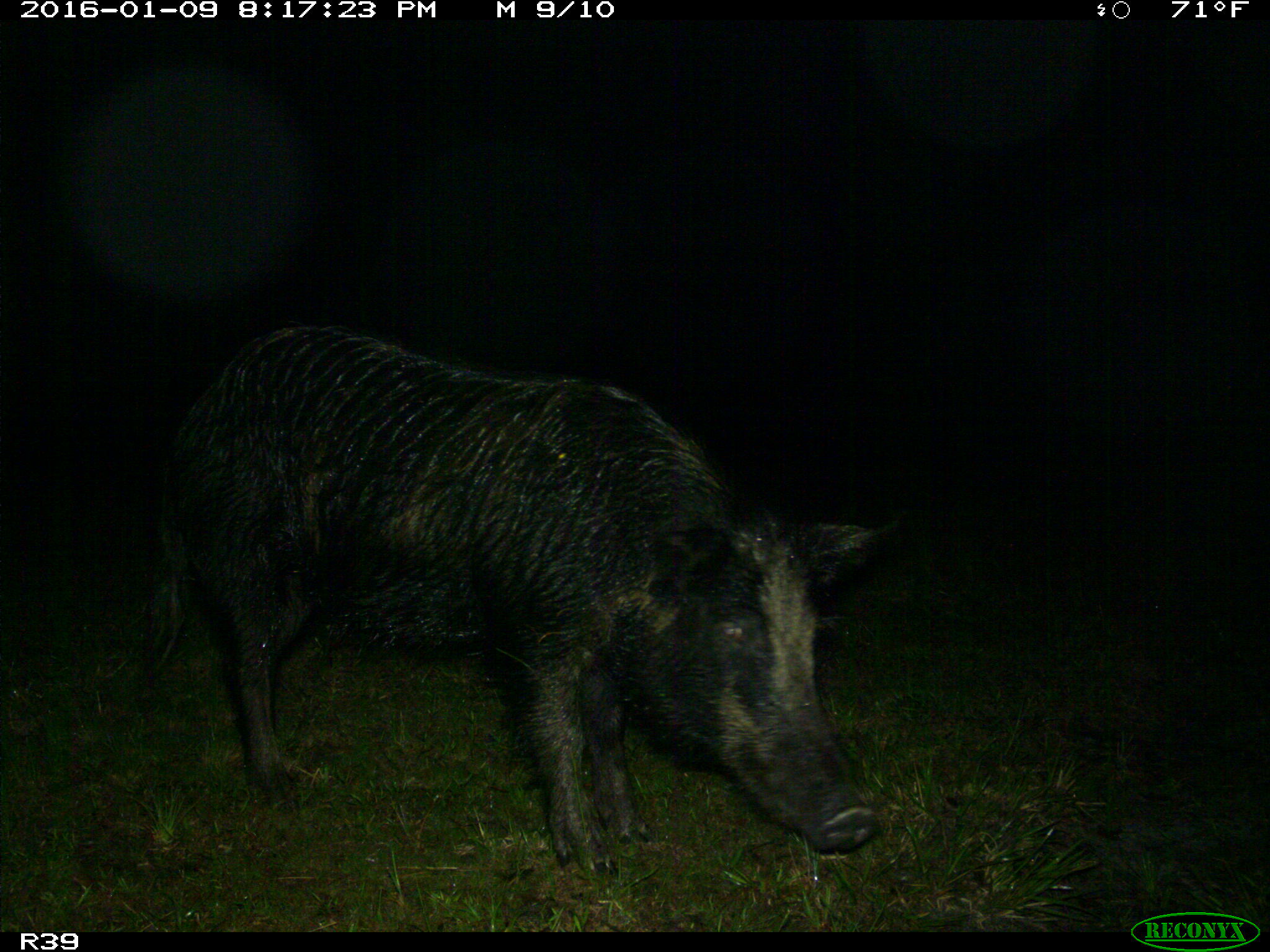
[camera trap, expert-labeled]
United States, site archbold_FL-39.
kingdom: Animalia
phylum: Chordata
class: Mammalia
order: Artiodactyla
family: Suidae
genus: Sus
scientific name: Sus scrofa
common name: wild boar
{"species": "Sus scrofa (wild boar)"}